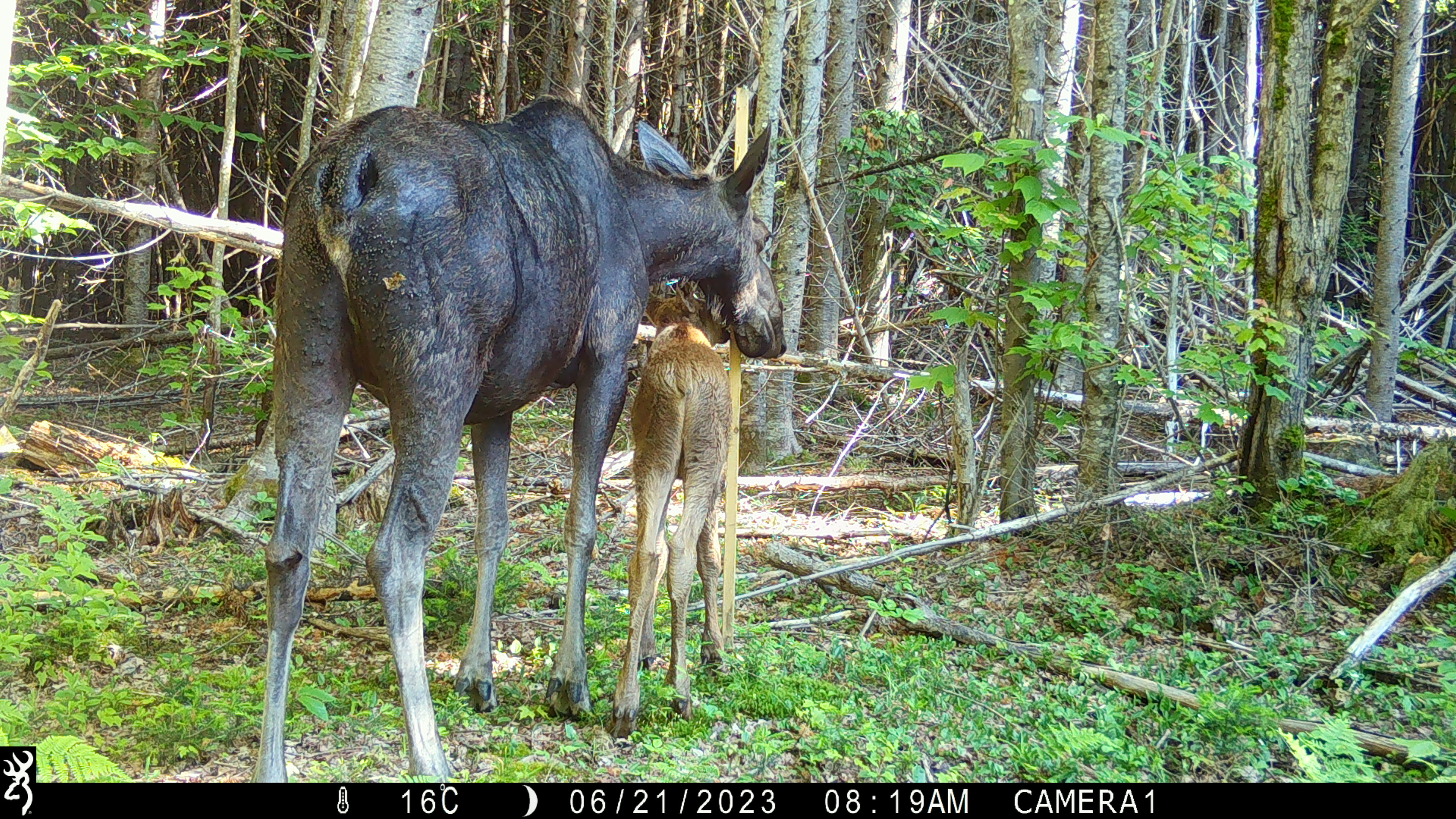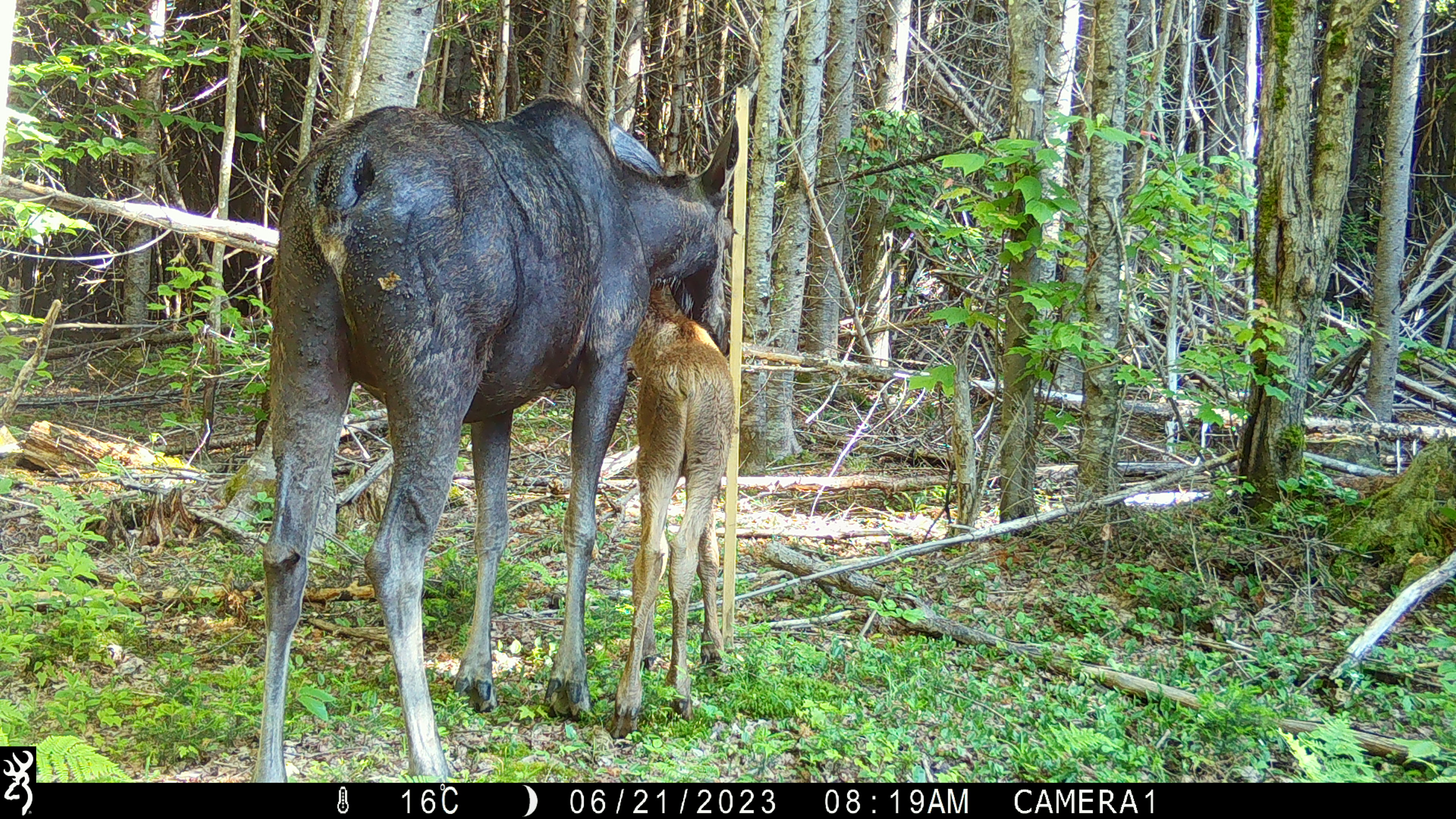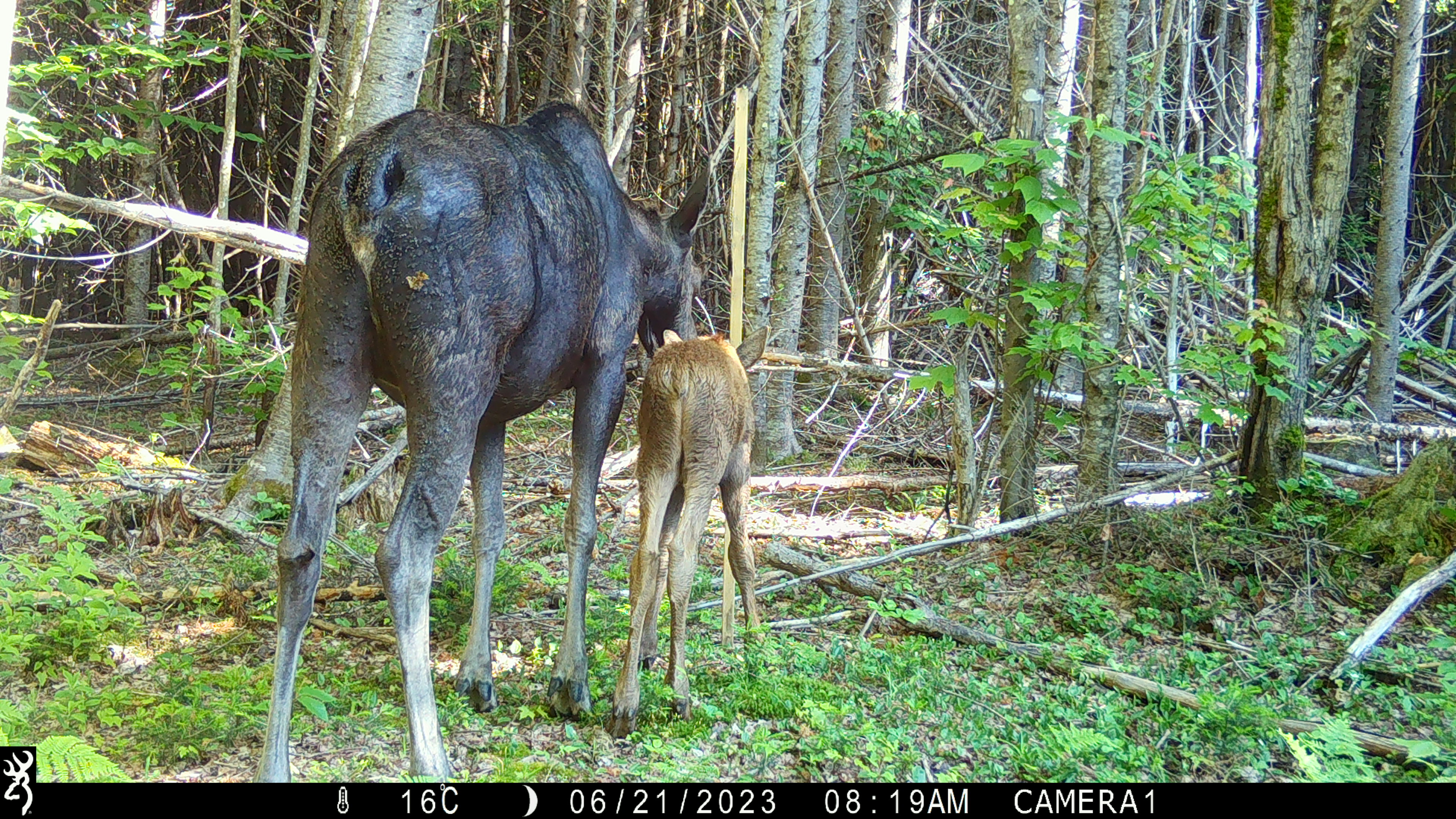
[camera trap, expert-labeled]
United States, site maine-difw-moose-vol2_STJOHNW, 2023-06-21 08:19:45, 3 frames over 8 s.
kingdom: Animalia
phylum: Chordata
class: Mammalia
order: Artiodactyla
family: Cervidae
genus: Alces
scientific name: Alces alces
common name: moose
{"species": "moose (Alces alces)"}